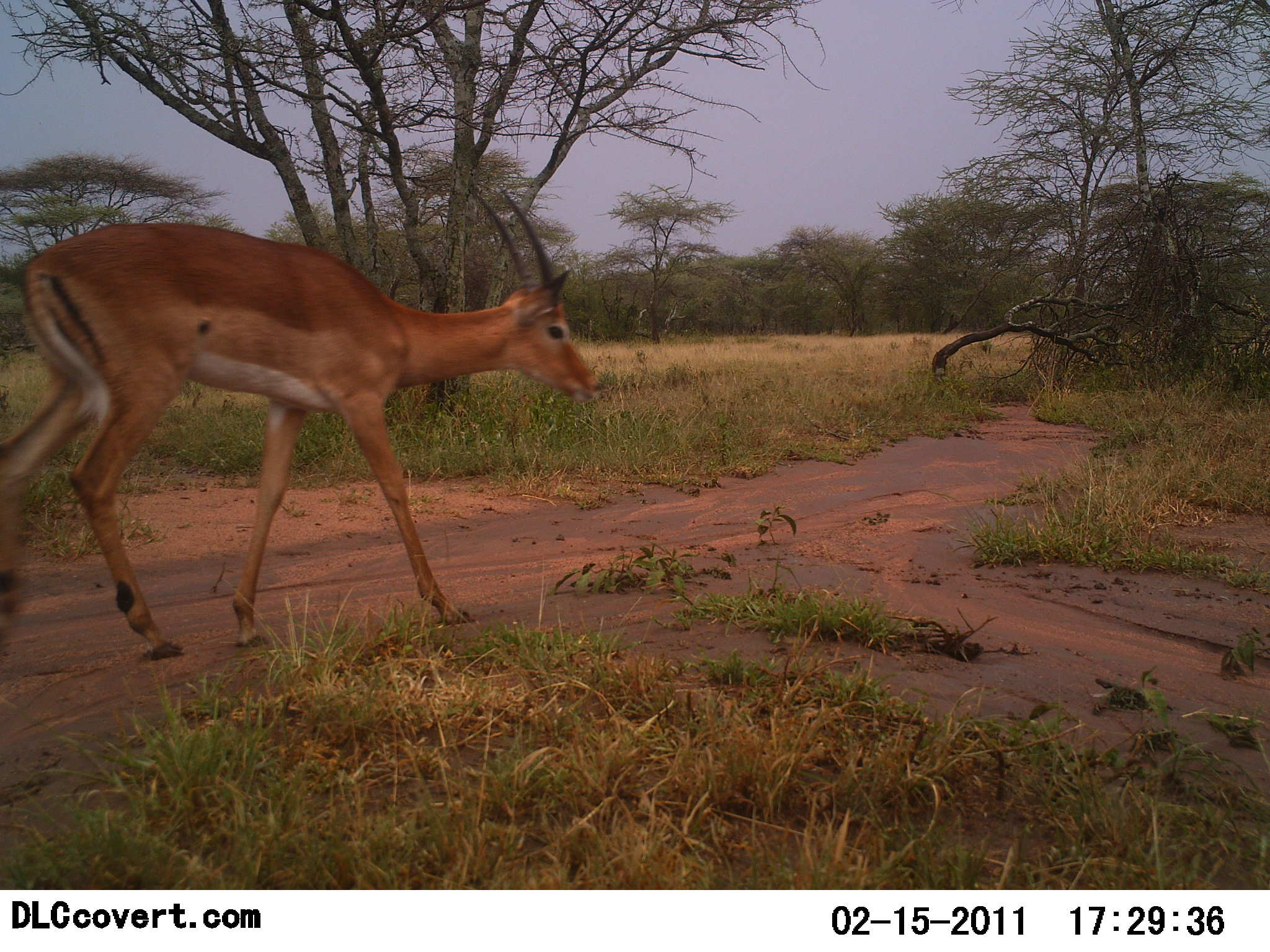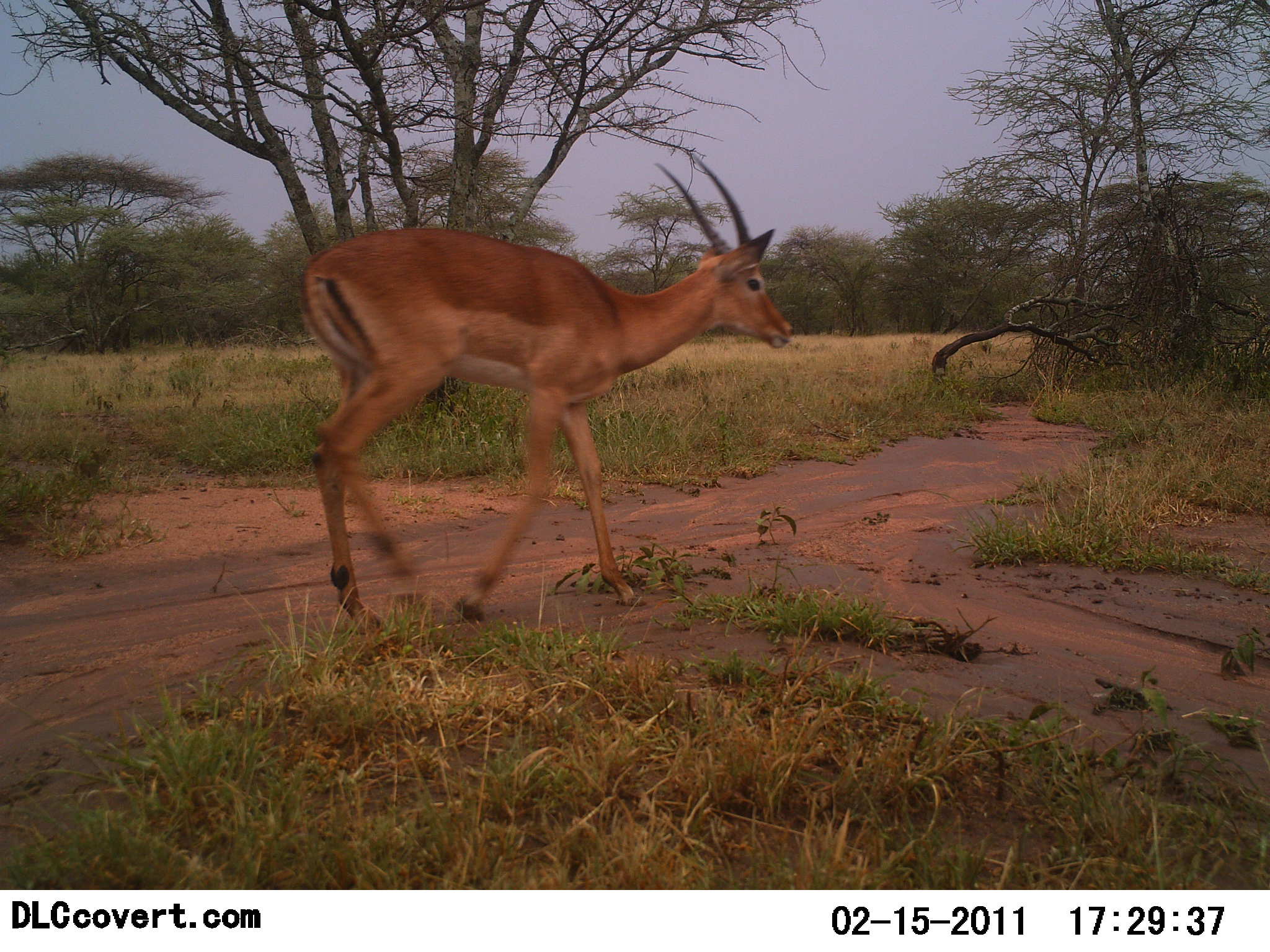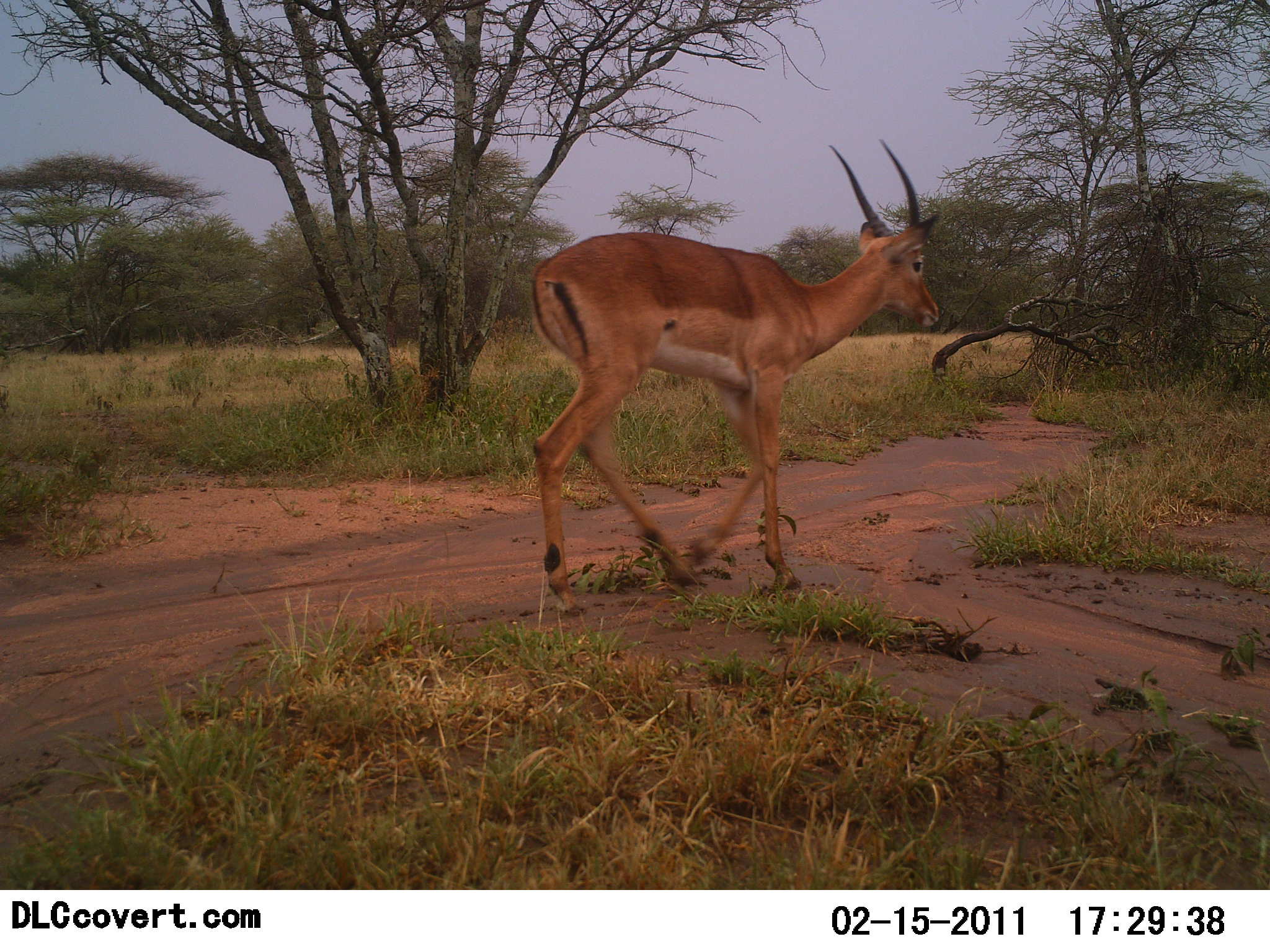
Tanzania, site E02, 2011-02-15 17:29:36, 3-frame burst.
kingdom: Animalia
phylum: Chordata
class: Mammalia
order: Artiodactyla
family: Bovidae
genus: Nanger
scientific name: Nanger granti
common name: grant's gazelle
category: gazellegrants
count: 1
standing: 9%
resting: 0%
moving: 91%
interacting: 0%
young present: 0%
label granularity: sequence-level